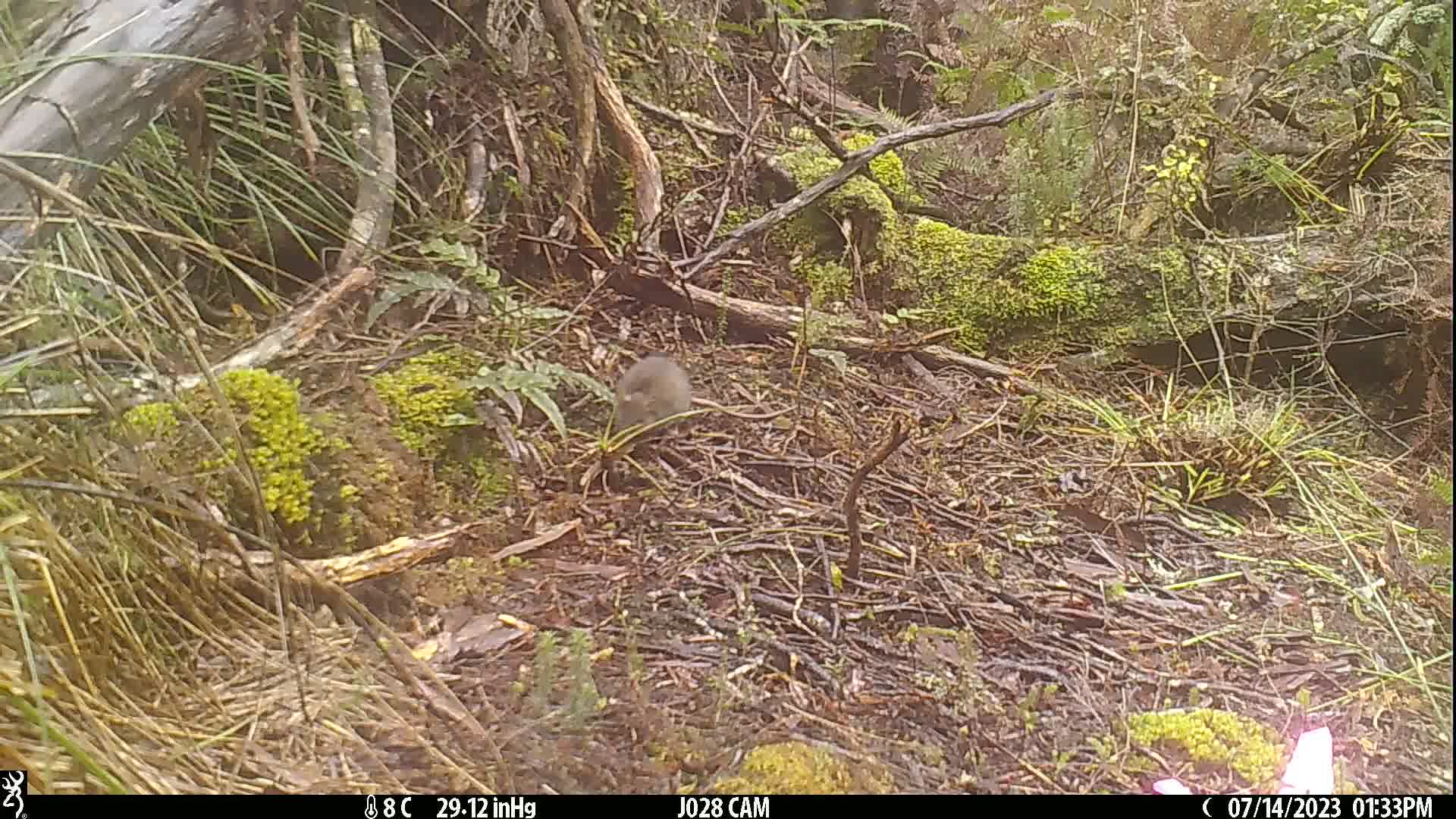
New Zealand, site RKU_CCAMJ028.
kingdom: Animalia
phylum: Chordata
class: Mammalia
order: Rodentia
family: Muridae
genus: Rattus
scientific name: Rattus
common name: rat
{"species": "rat (Rattus)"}